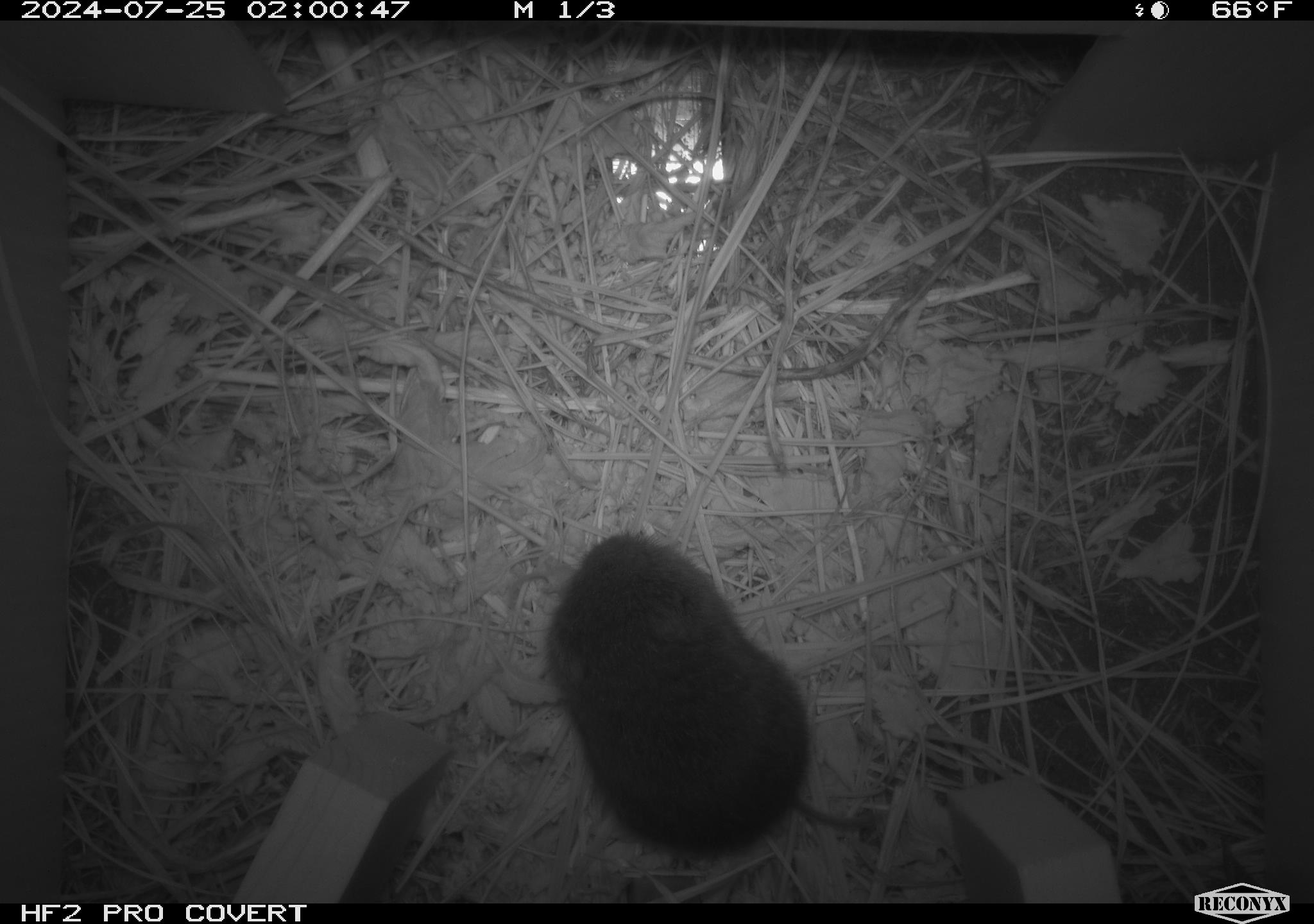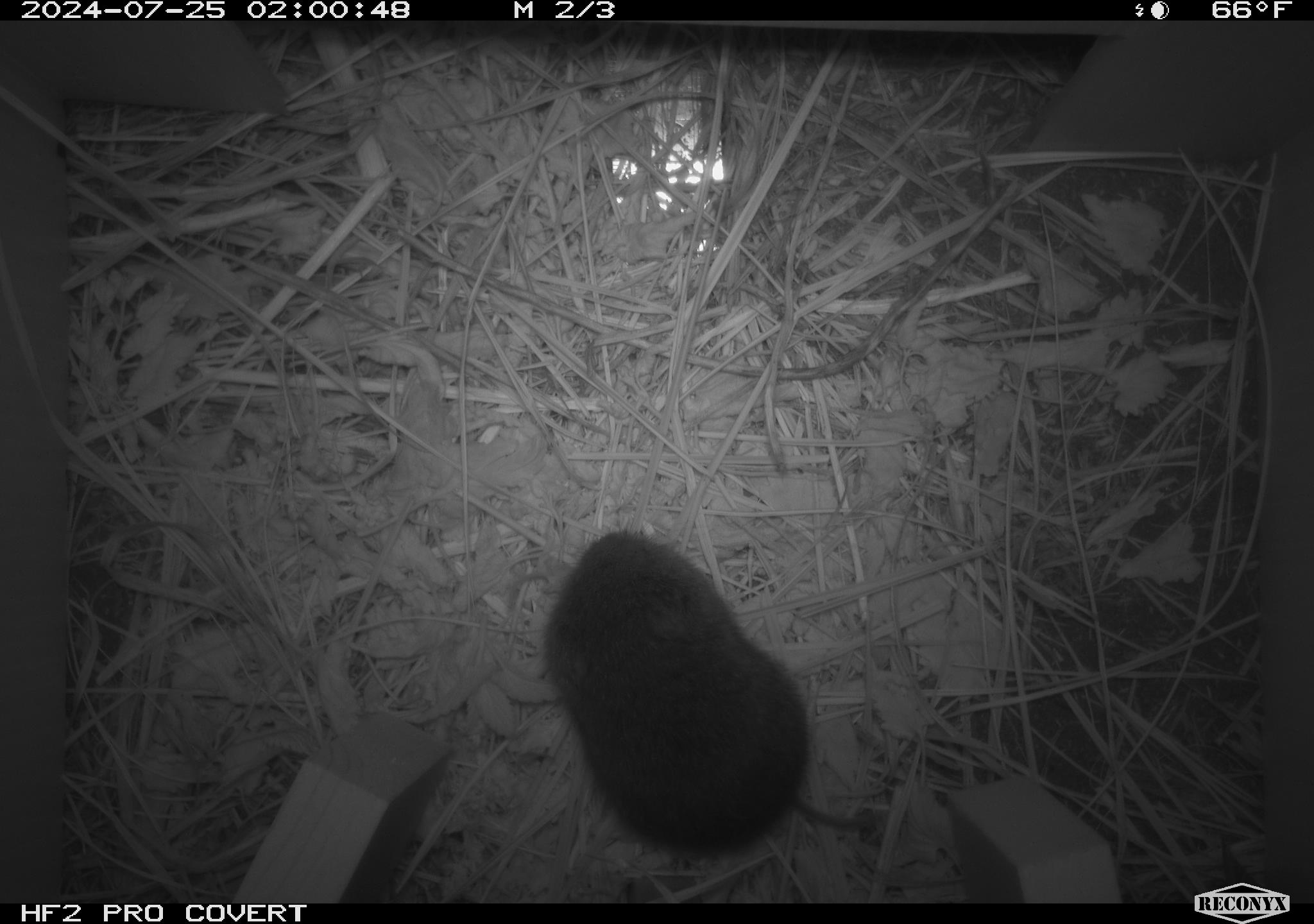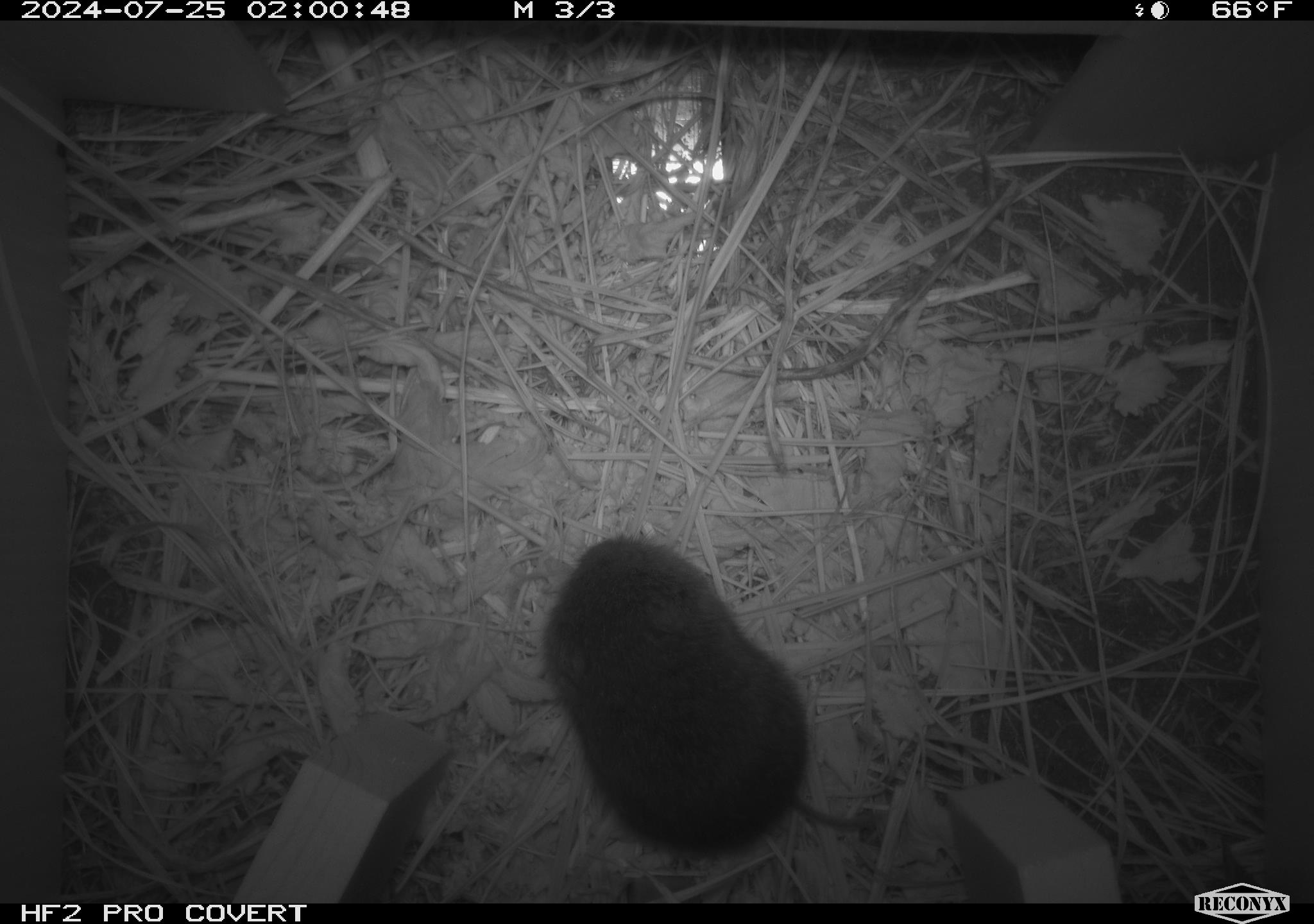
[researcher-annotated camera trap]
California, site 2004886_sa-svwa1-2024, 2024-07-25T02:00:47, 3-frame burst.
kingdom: Animalia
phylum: Chordata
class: Mammalia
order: Rodentia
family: Cricetidae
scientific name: Arvicolinae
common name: voles, lemmings, and muskrats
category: arvicolinae subfamily